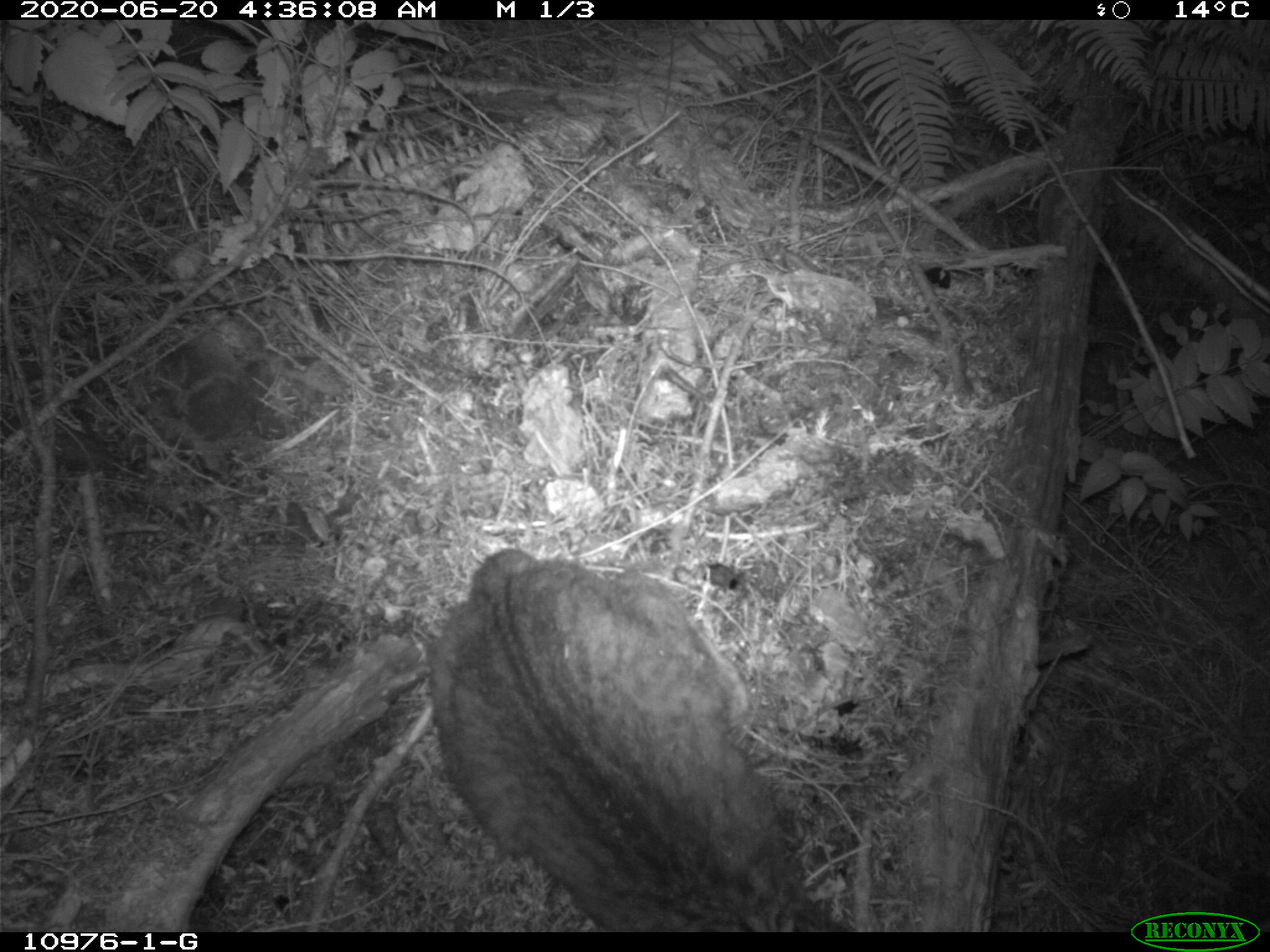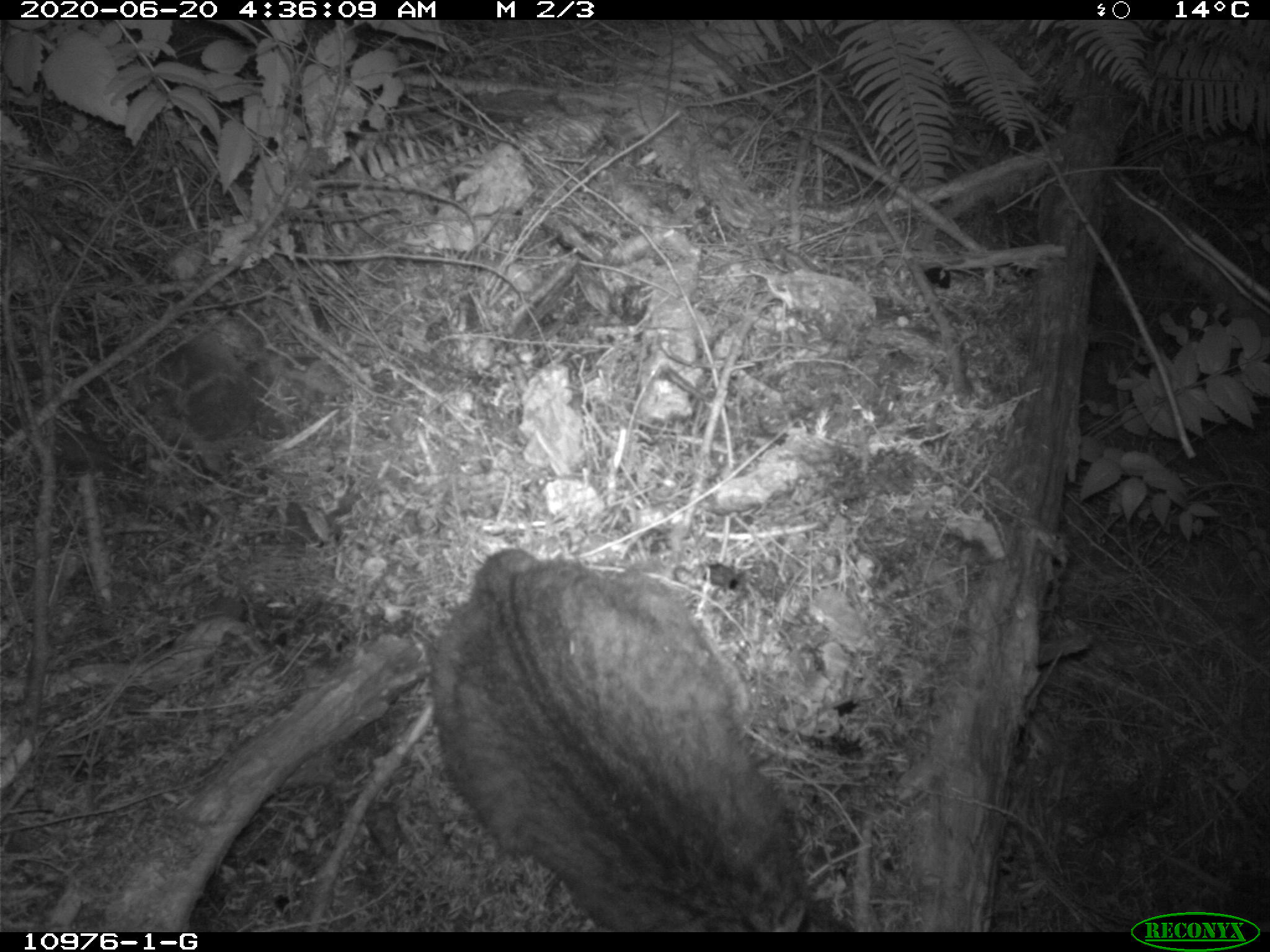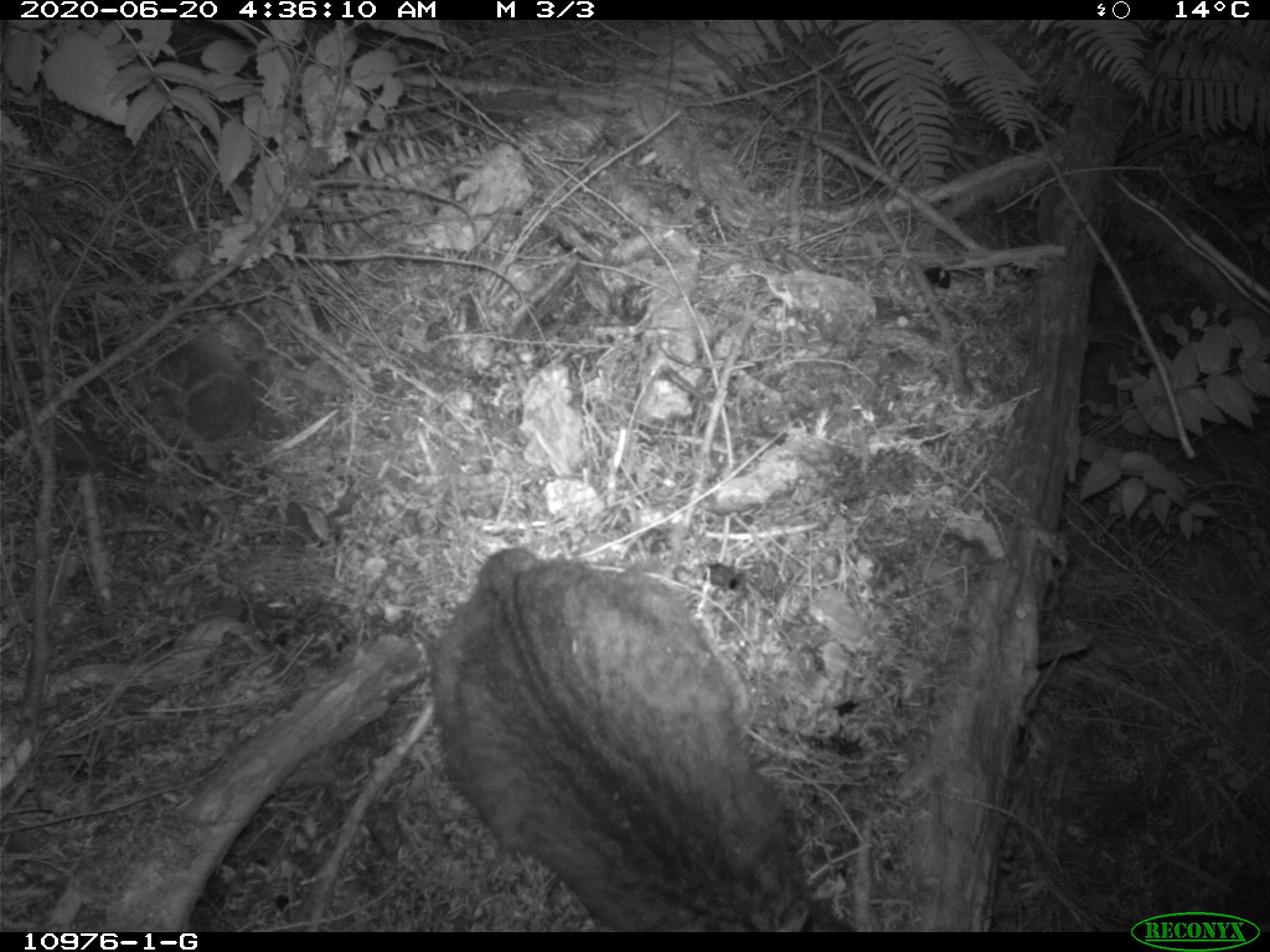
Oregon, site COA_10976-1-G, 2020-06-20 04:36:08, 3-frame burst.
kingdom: Animalia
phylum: Chordata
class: Mammalia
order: Carnivora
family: Felidae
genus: Lynx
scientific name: Lynx rufus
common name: bobcat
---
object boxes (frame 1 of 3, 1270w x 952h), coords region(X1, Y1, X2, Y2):
bobcat: region(411, 527, 869, 933)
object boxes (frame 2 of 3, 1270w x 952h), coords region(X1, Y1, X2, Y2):
bobcat: region(414, 534, 868, 930)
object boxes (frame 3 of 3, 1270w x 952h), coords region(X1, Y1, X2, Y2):
bobcat: region(420, 532, 869, 932)